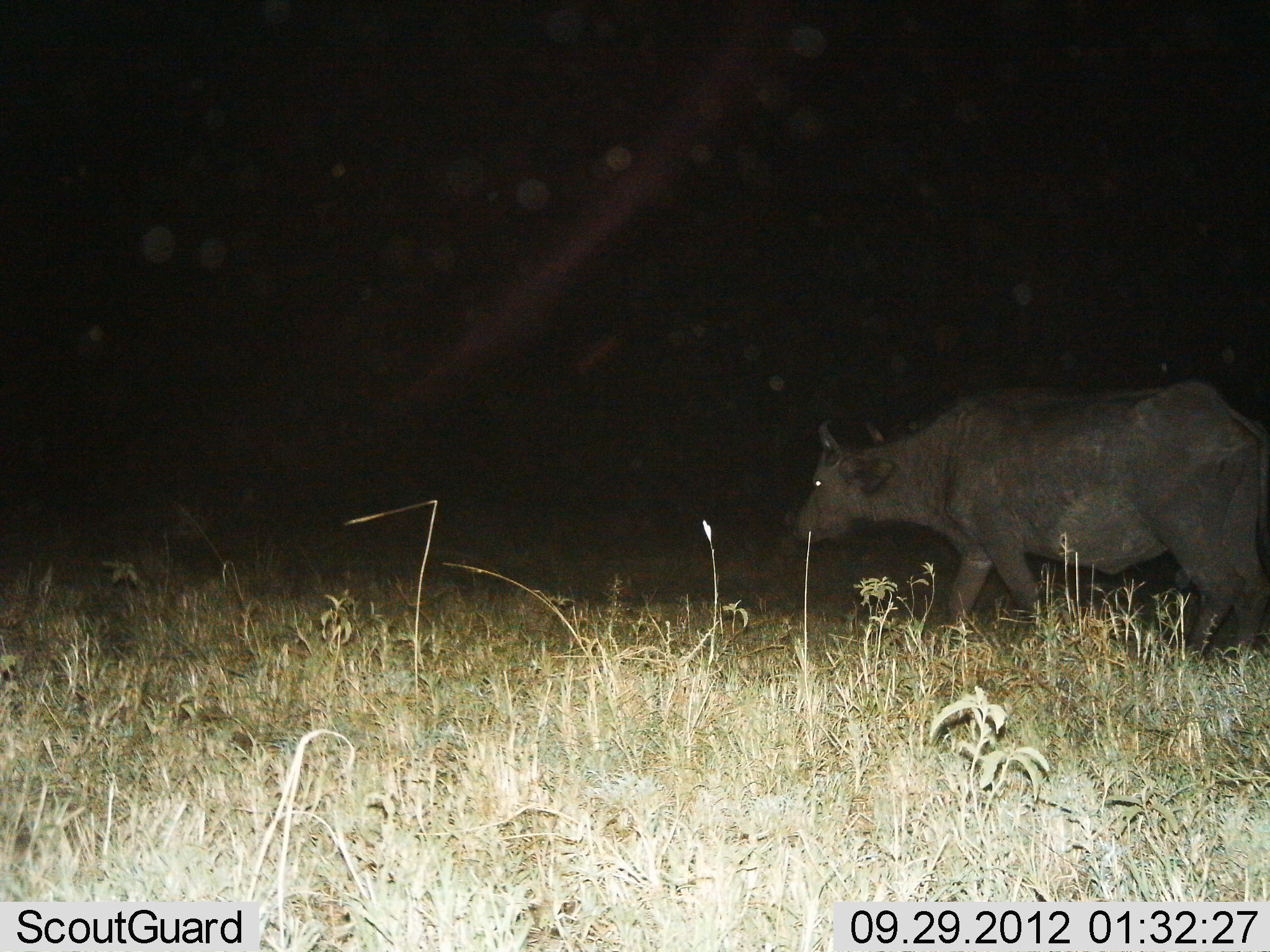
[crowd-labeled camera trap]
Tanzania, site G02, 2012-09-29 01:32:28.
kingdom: Animalia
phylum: Chordata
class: Mammalia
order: Artiodactyla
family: Bovidae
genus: Syncerus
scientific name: Syncerus caffer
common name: cape buffalo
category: buffalo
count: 1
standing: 20%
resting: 0%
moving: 80%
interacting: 0%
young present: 0%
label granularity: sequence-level